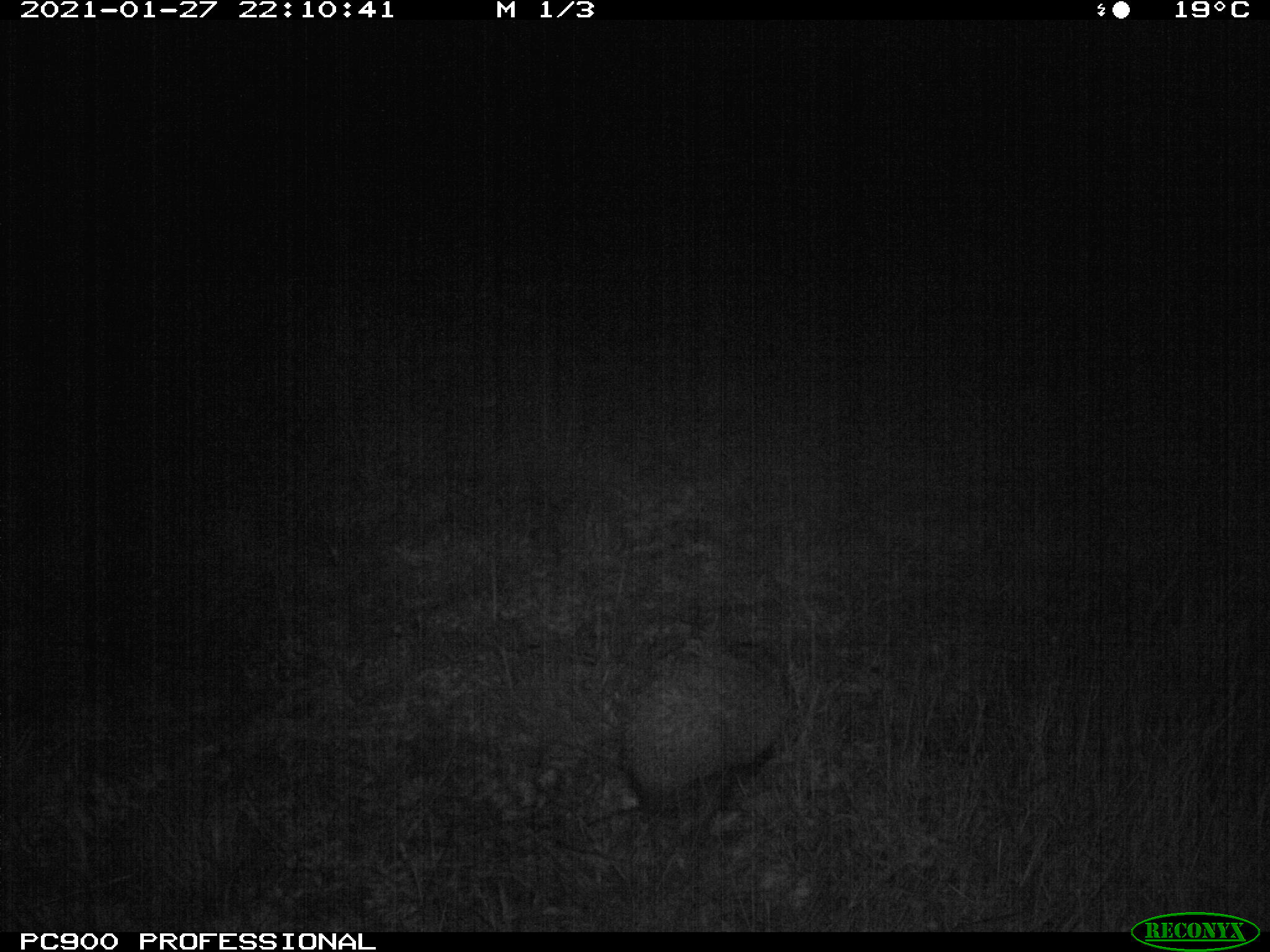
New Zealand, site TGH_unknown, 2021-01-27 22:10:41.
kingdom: Animalia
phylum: Chordata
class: Mammalia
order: Eulipotyphla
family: Erinaceidae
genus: Erinaceus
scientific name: Erinaceus europaeus europaeus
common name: european hedgehog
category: hedgehog